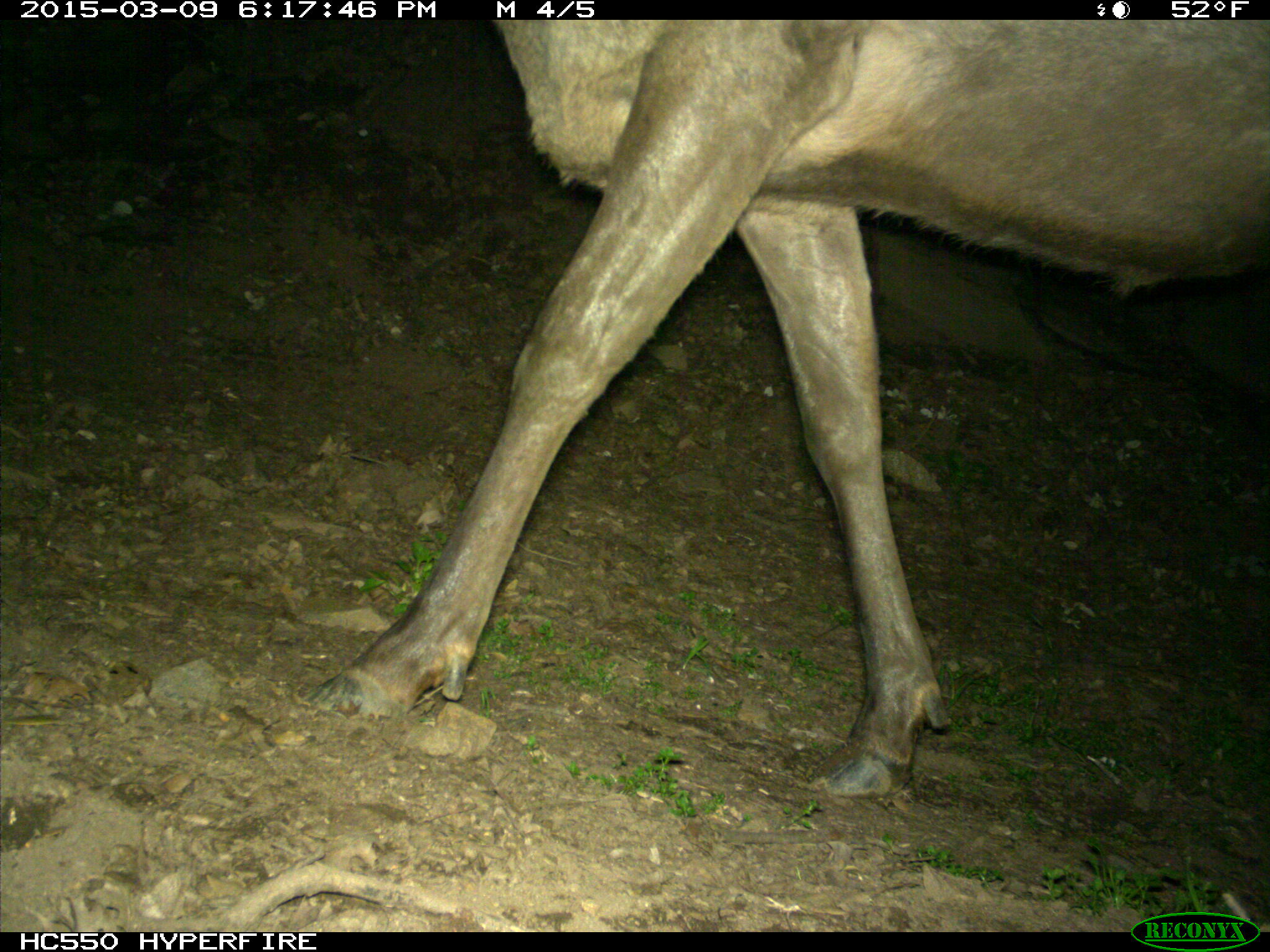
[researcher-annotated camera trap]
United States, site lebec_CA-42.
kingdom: Animalia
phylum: Chordata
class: Mammalia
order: Artiodactyla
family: Cervidae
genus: Cervus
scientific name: Cervus canadensis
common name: elk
Cervus canadensis (elk).